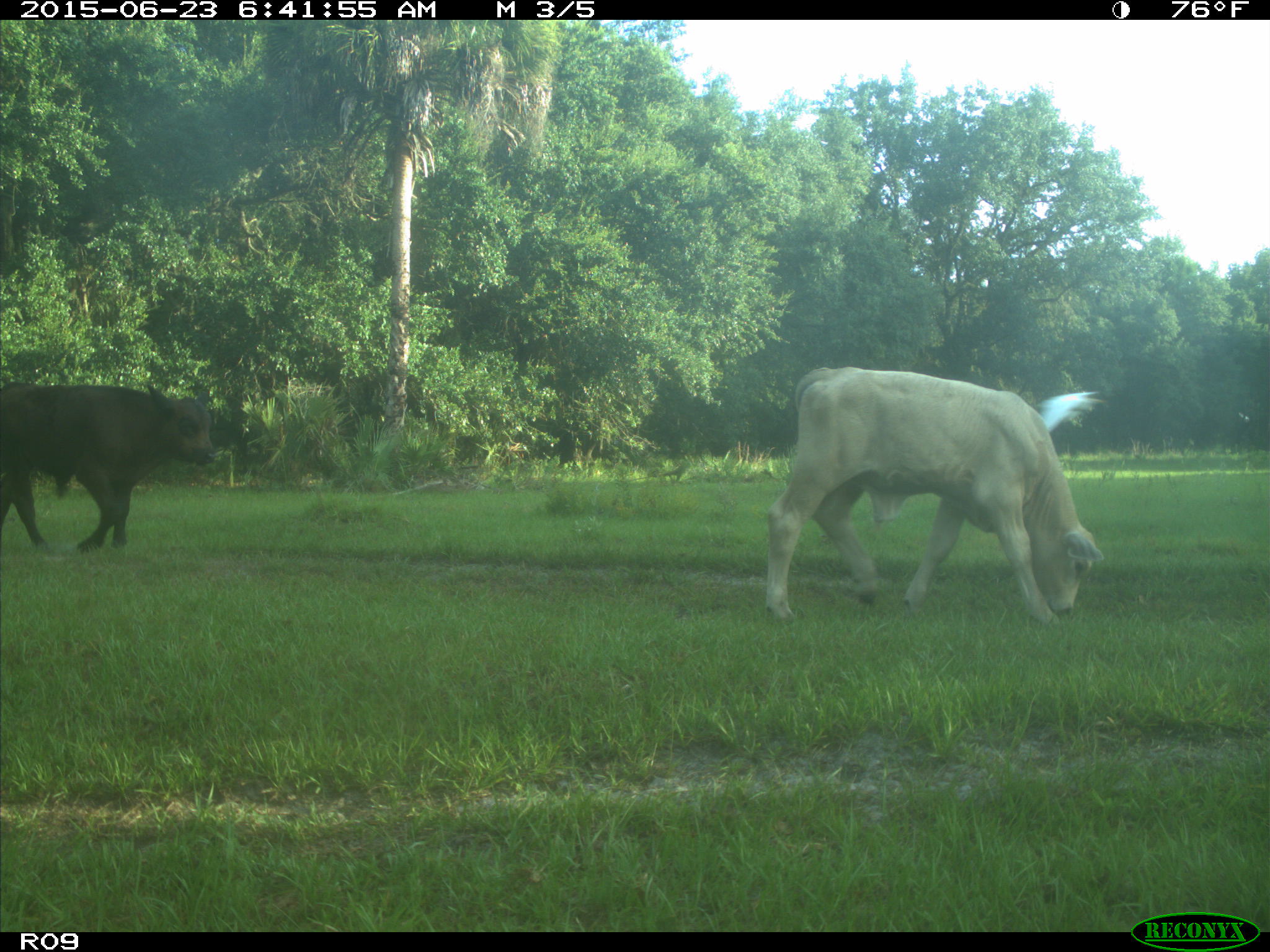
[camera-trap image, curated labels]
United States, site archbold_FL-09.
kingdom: Animalia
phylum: Chordata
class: Mammalia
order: Artiodactyla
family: Bovidae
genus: Bos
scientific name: Bos taurus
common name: domestic cow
Bos taurus (domestic cow).